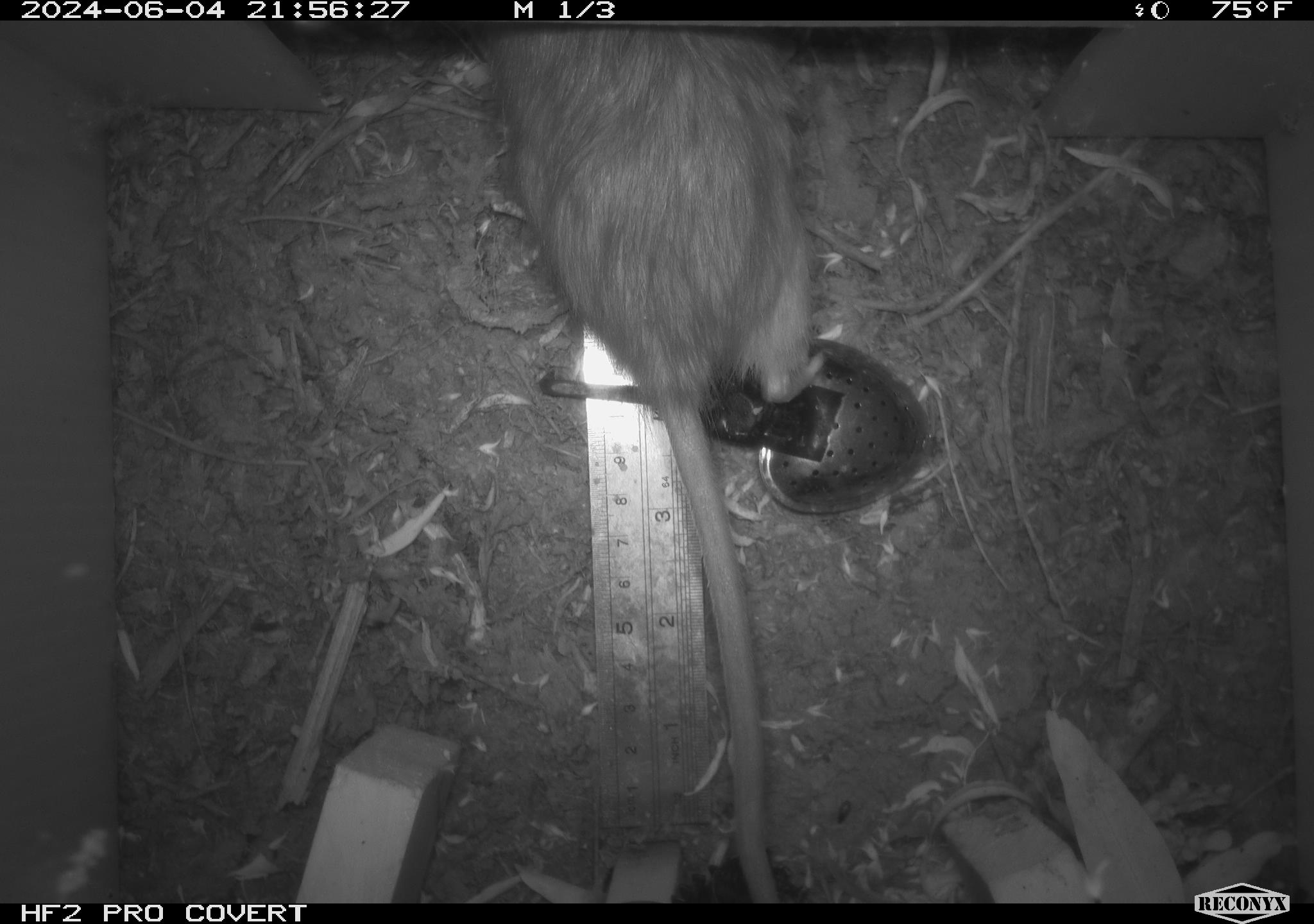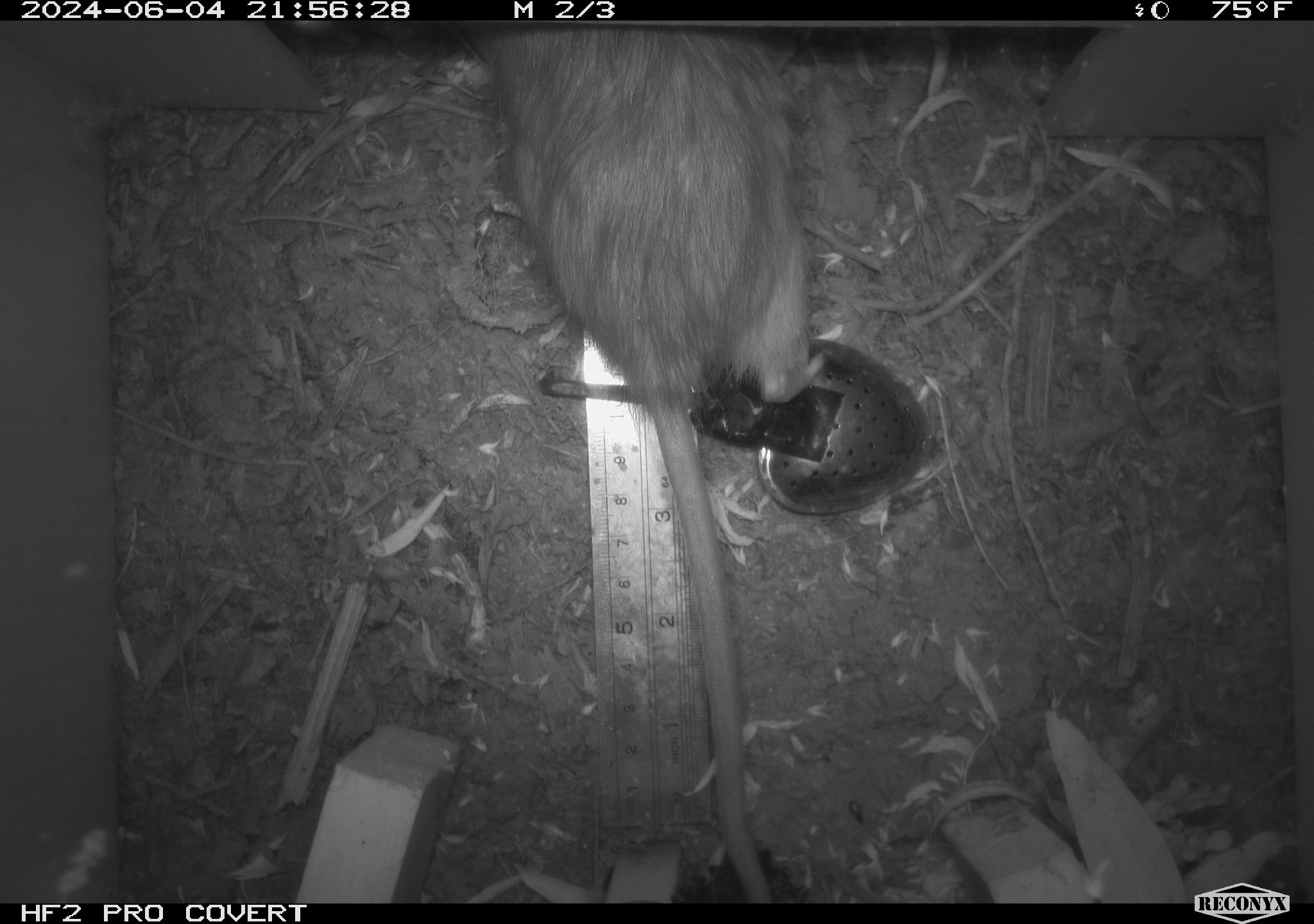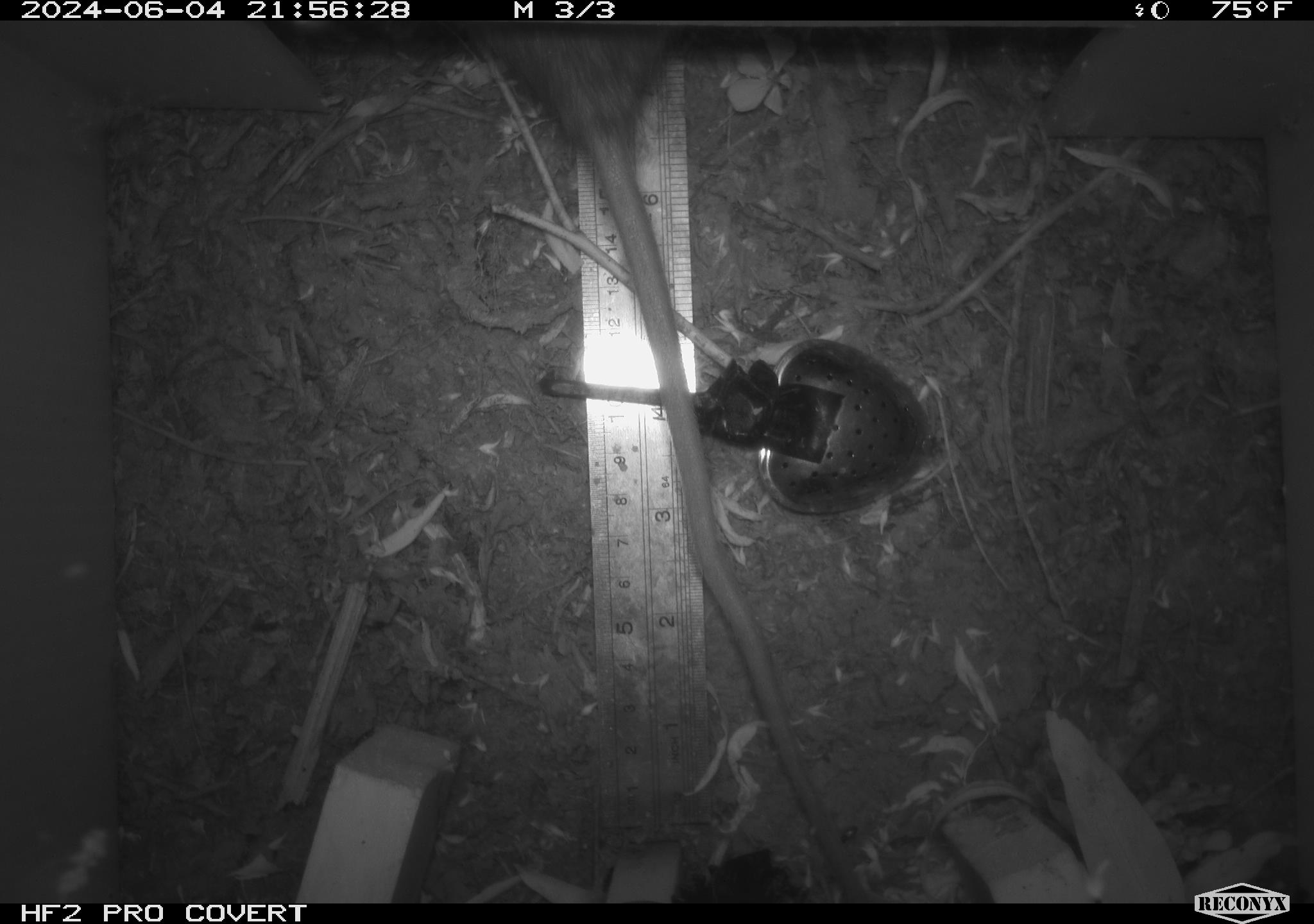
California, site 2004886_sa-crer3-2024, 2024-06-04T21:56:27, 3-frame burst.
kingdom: Animalia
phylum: Chordata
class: Mammalia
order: Rodentia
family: Muridae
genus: Rattus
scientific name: Rattus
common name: rat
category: rattus species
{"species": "rattus species (rat) (Rattus)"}